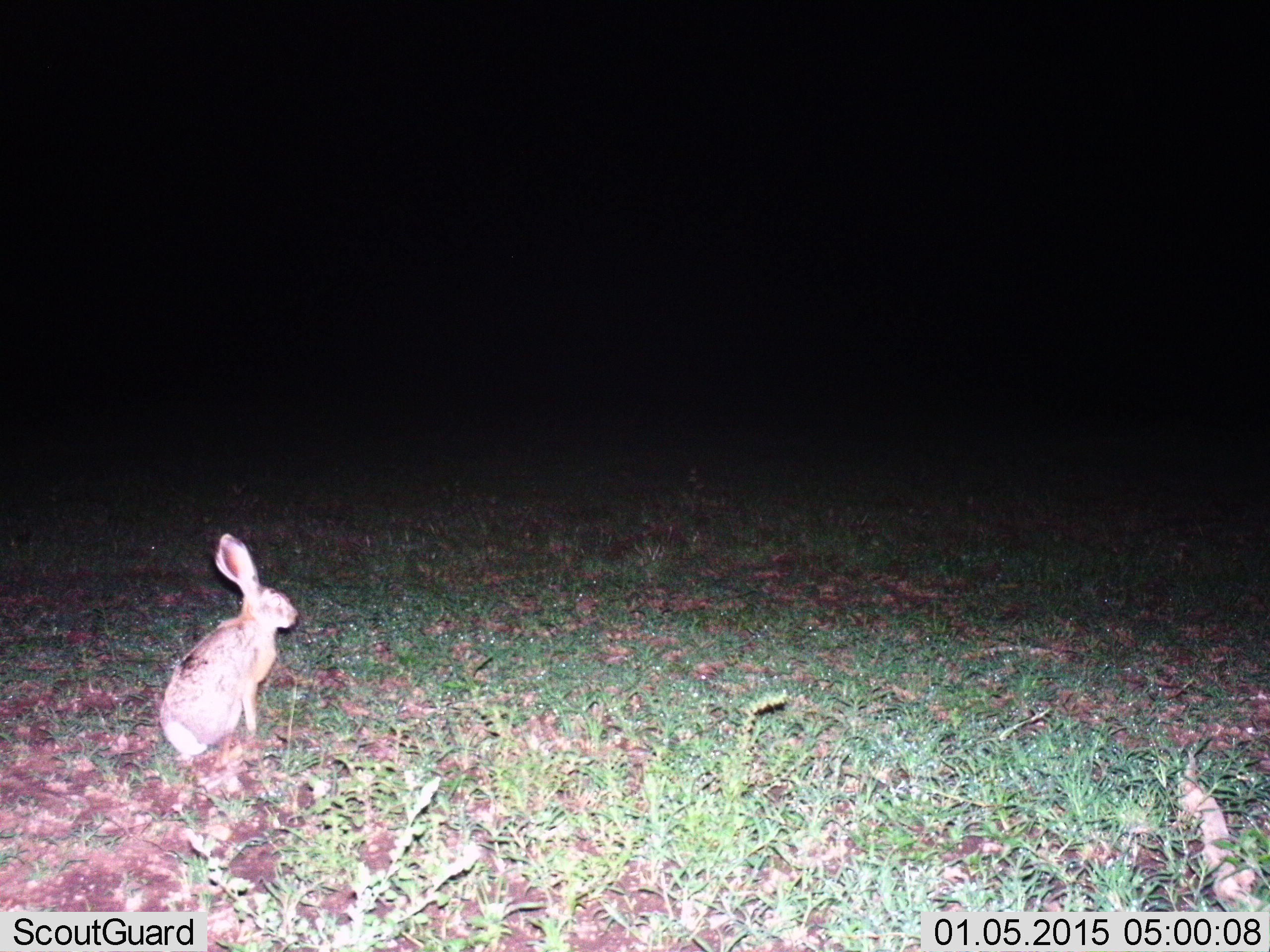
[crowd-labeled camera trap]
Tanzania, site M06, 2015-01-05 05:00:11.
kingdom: Animalia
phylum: Chordata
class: Mammalia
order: Lagomorpha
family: Leporidae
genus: Lepus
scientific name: Lepus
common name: hare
Hare (Lepus), count 1. Behavior (volunteer vote fractions): standing 80%, resting 10%, moving 0%, interacting 10%. Young present (vote fraction): 0%. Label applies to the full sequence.